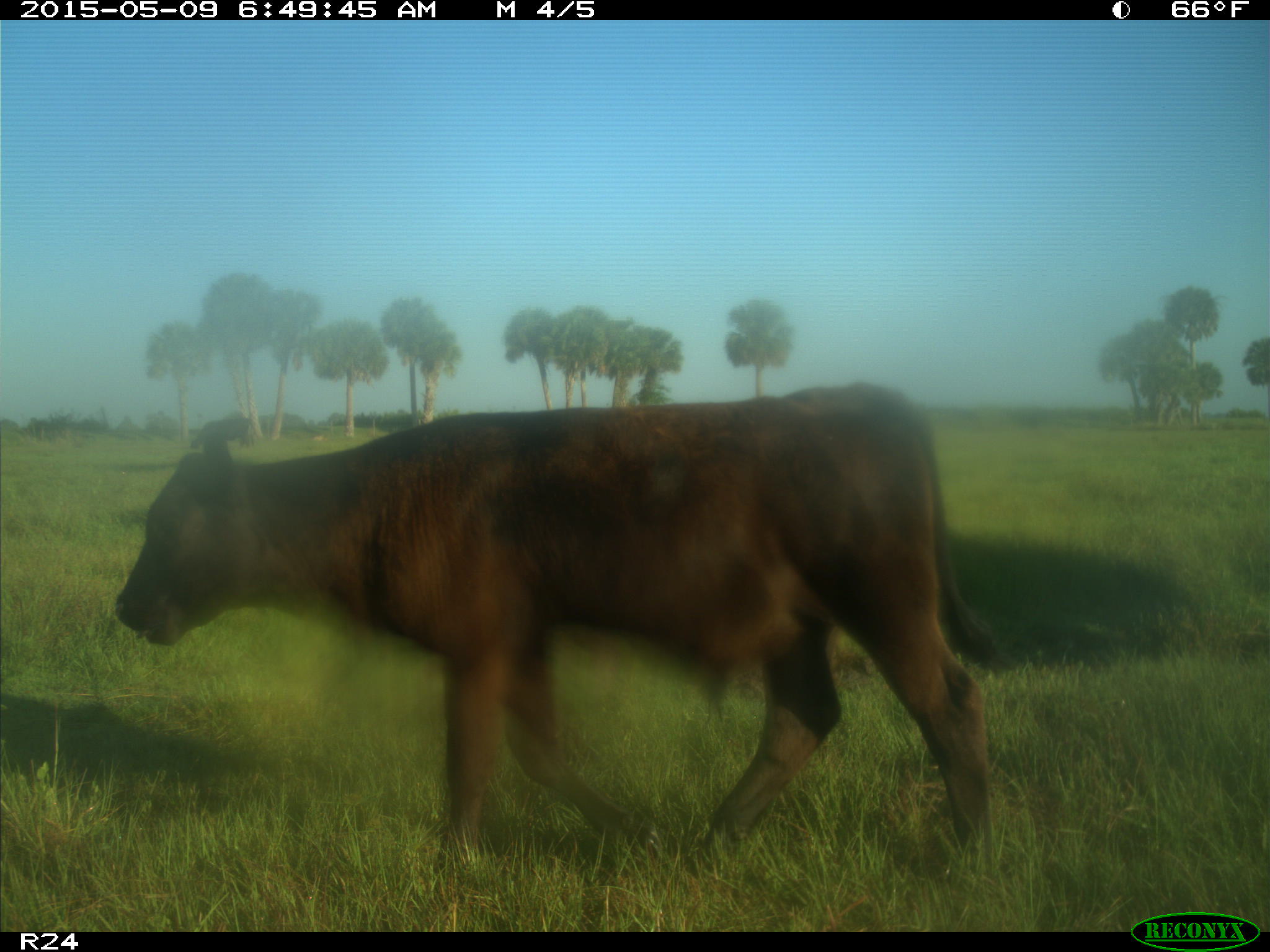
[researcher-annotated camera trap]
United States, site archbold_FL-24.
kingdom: Animalia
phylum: Chordata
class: Mammalia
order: Artiodactyla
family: Bovidae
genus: Bos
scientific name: Bos taurus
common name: domestic cow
Bos taurus (domestic cow).